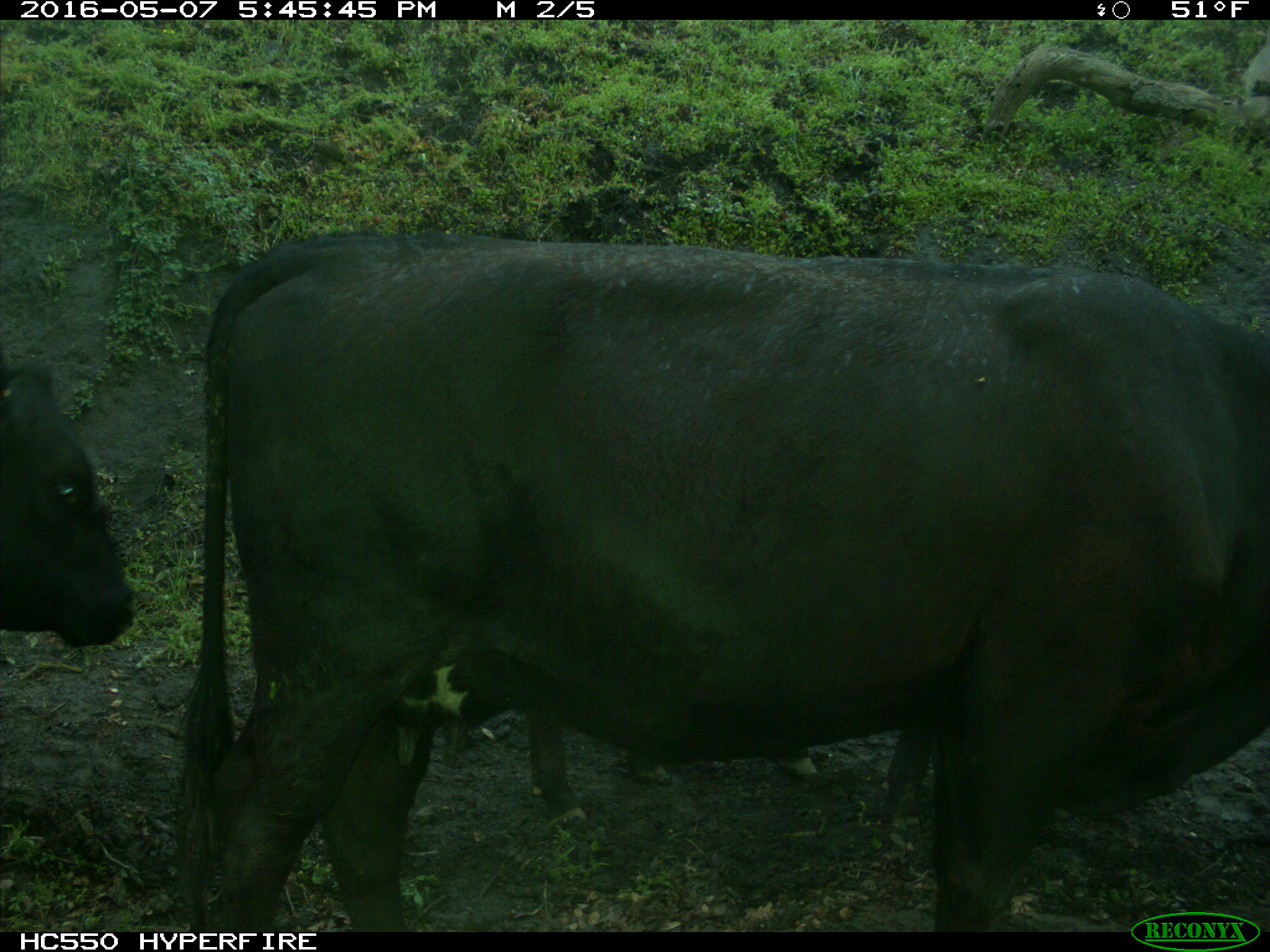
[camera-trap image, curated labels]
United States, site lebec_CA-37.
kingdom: Animalia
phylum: Chordata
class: Mammalia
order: Artiodactyla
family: Bovidae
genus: Bos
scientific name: Bos taurus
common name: domestic cow